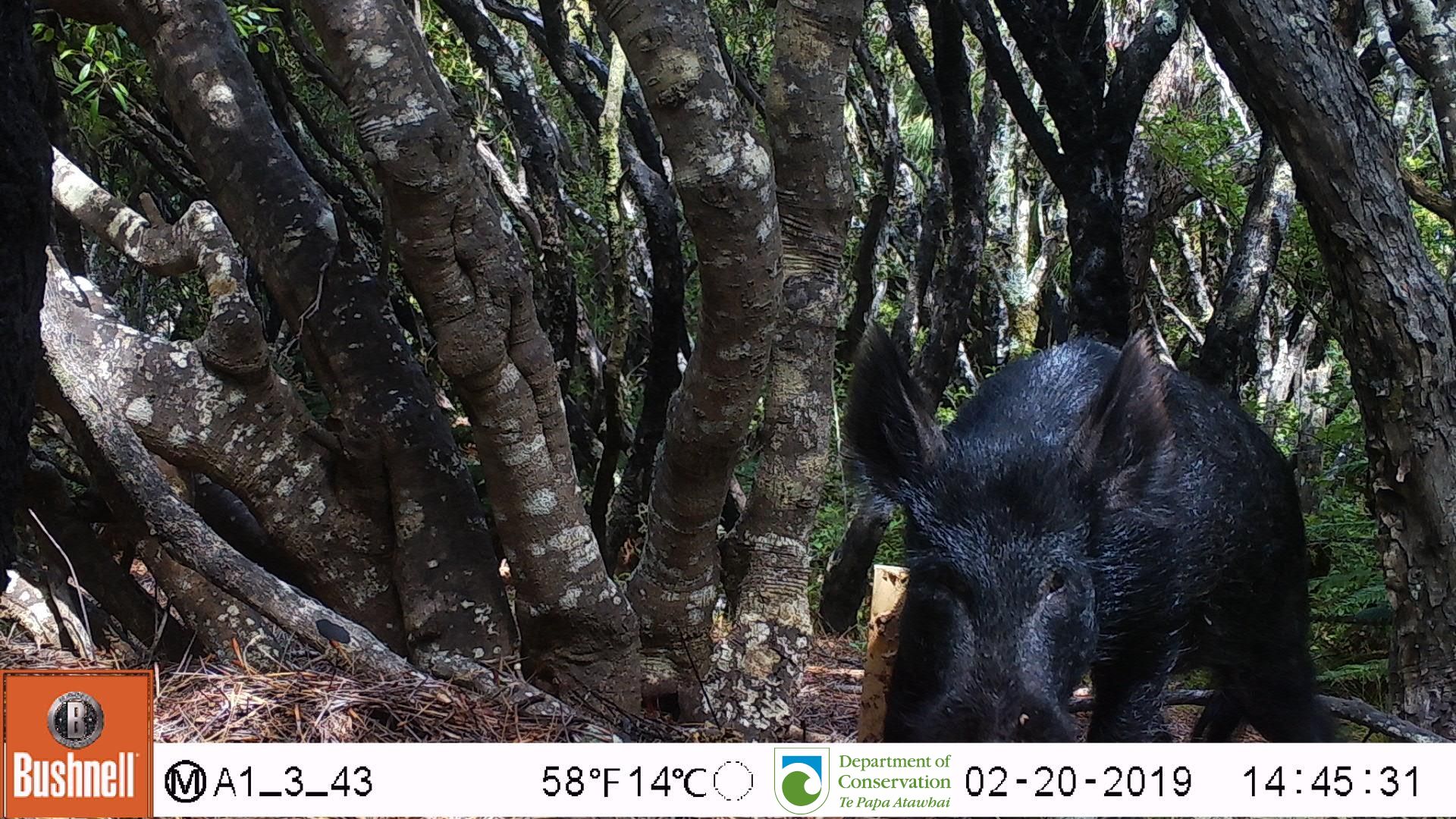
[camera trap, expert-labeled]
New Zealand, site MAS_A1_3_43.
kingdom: Animalia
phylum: Chordata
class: Mammalia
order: Artiodactyla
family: Suidae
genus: Sus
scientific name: Sus scrofa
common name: pig